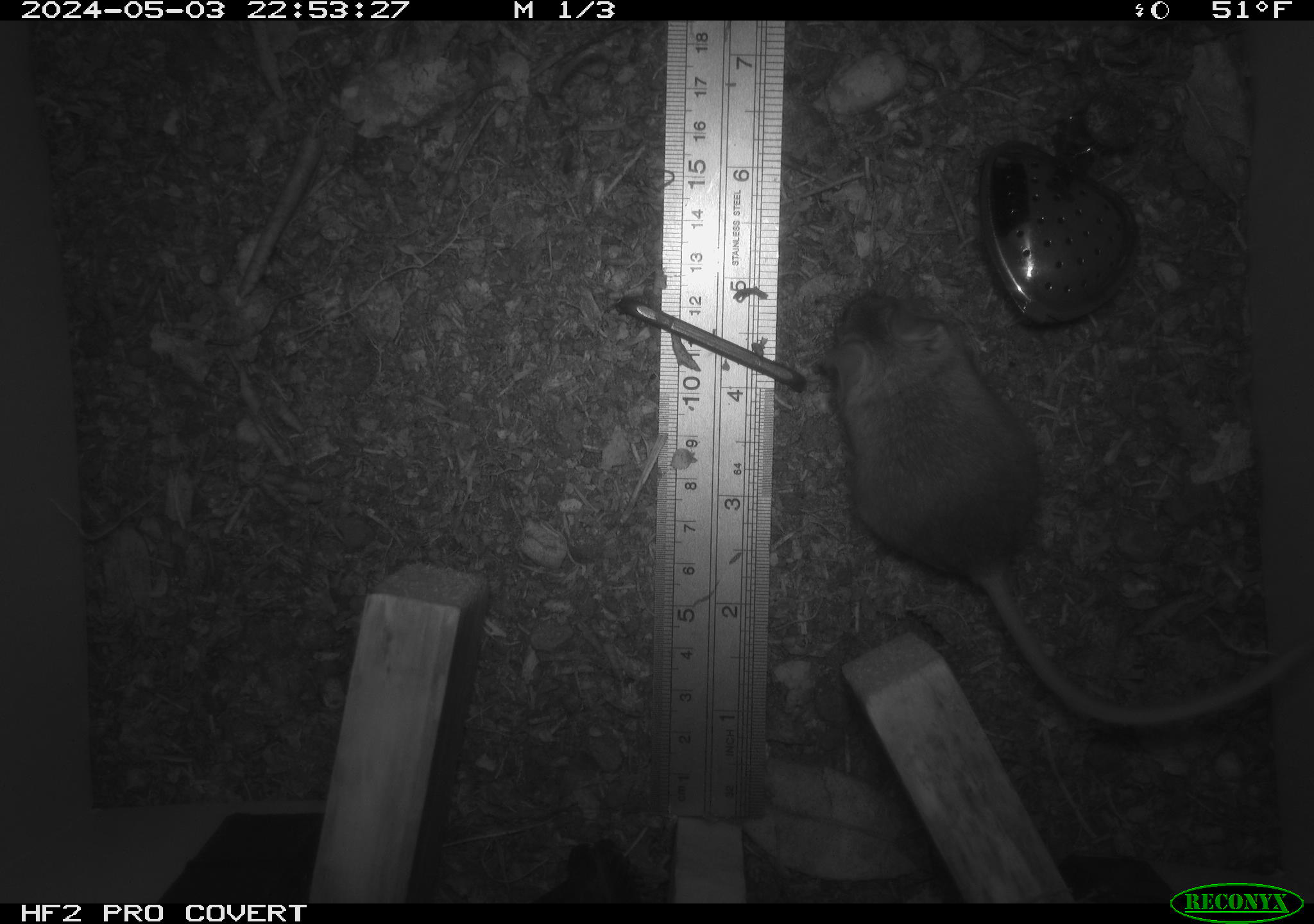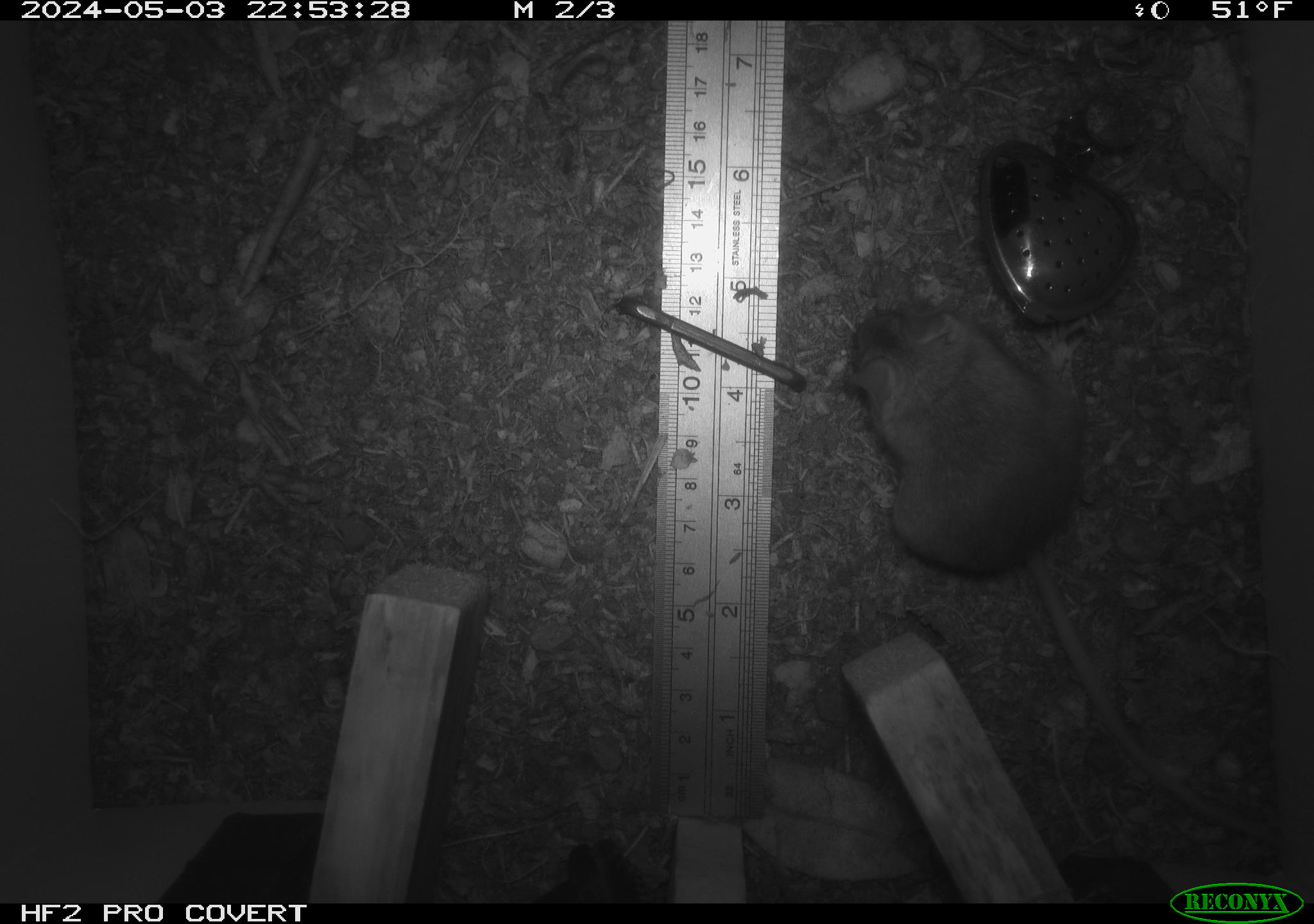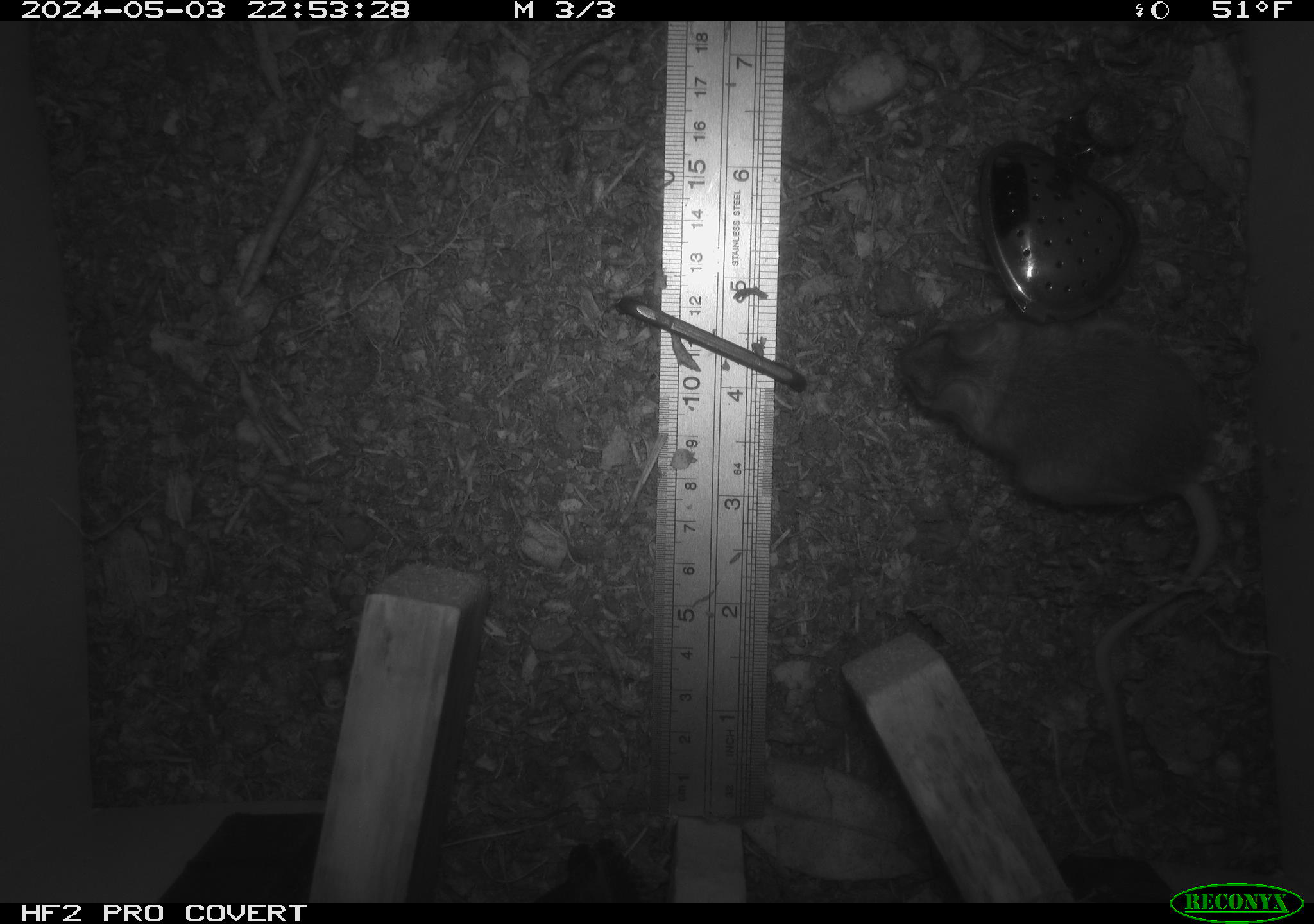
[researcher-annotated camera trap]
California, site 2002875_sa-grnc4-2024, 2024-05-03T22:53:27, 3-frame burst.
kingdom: Animalia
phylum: Chordata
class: Mammalia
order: Rodentia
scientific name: Rodentia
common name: rodent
Rodent (Rodentia).